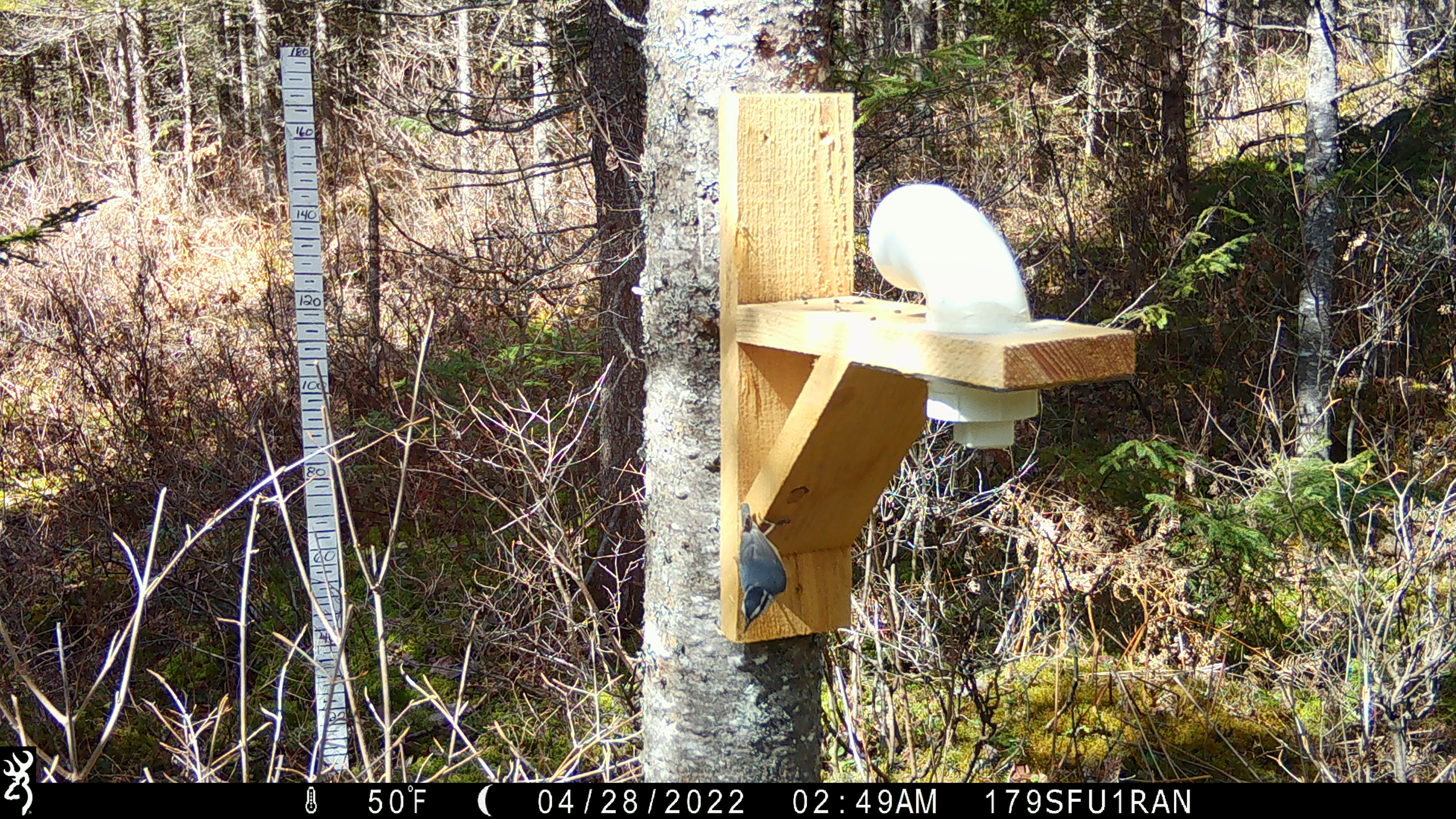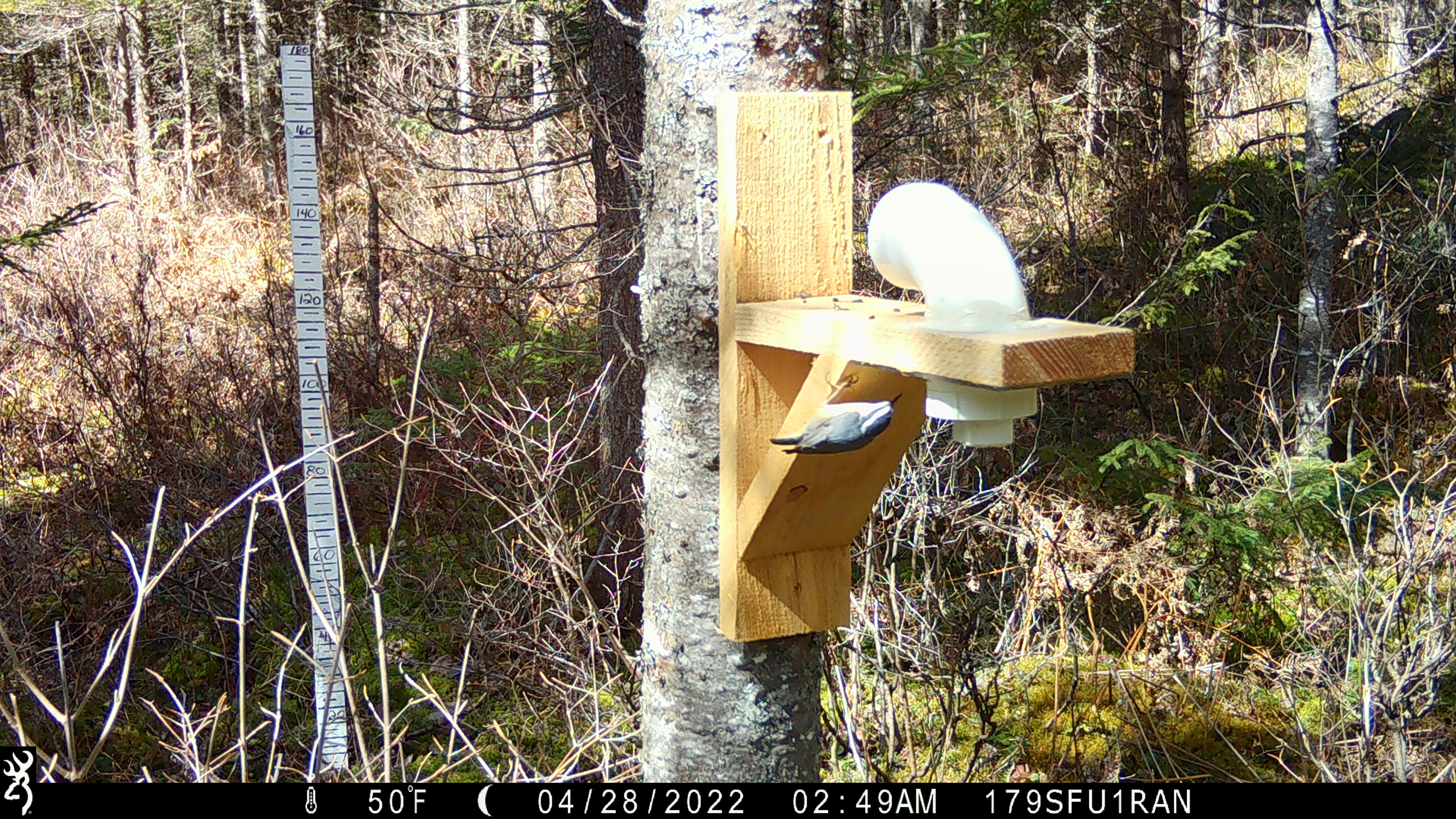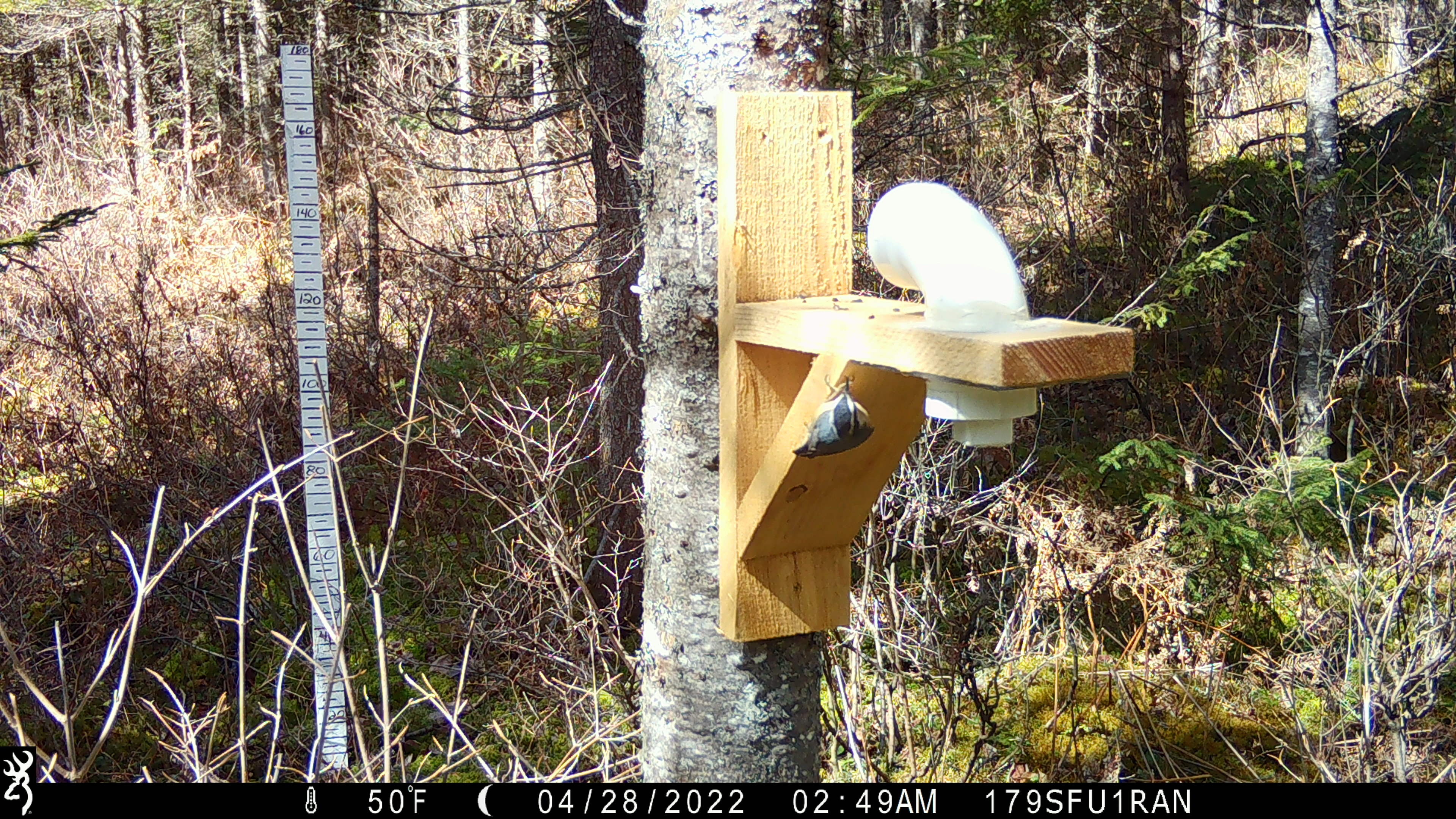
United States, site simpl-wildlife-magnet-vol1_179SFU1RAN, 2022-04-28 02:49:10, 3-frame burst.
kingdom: Animalia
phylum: Chordata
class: Aves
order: Passeriformes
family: Sittidae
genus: Sitta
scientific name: Sitta canadensis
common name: red-breasted nuthatch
Red-breasted nuthatch (Sitta canadensis).